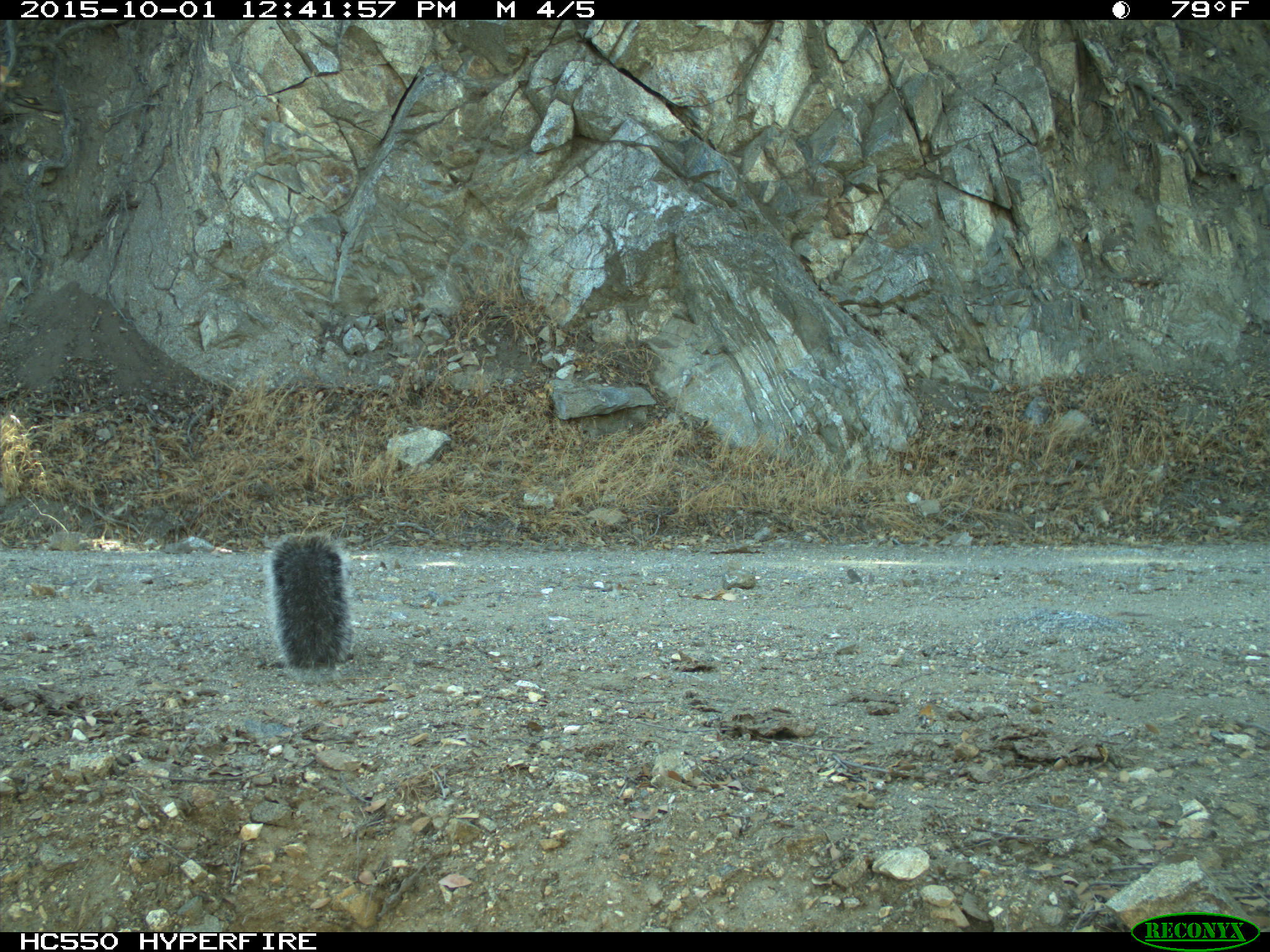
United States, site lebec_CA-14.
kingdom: Animalia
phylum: Chordata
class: Mammalia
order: Rodentia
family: Sciuridae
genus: Sciurus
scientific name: Sciurus carolinensis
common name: eastern gray squirrel